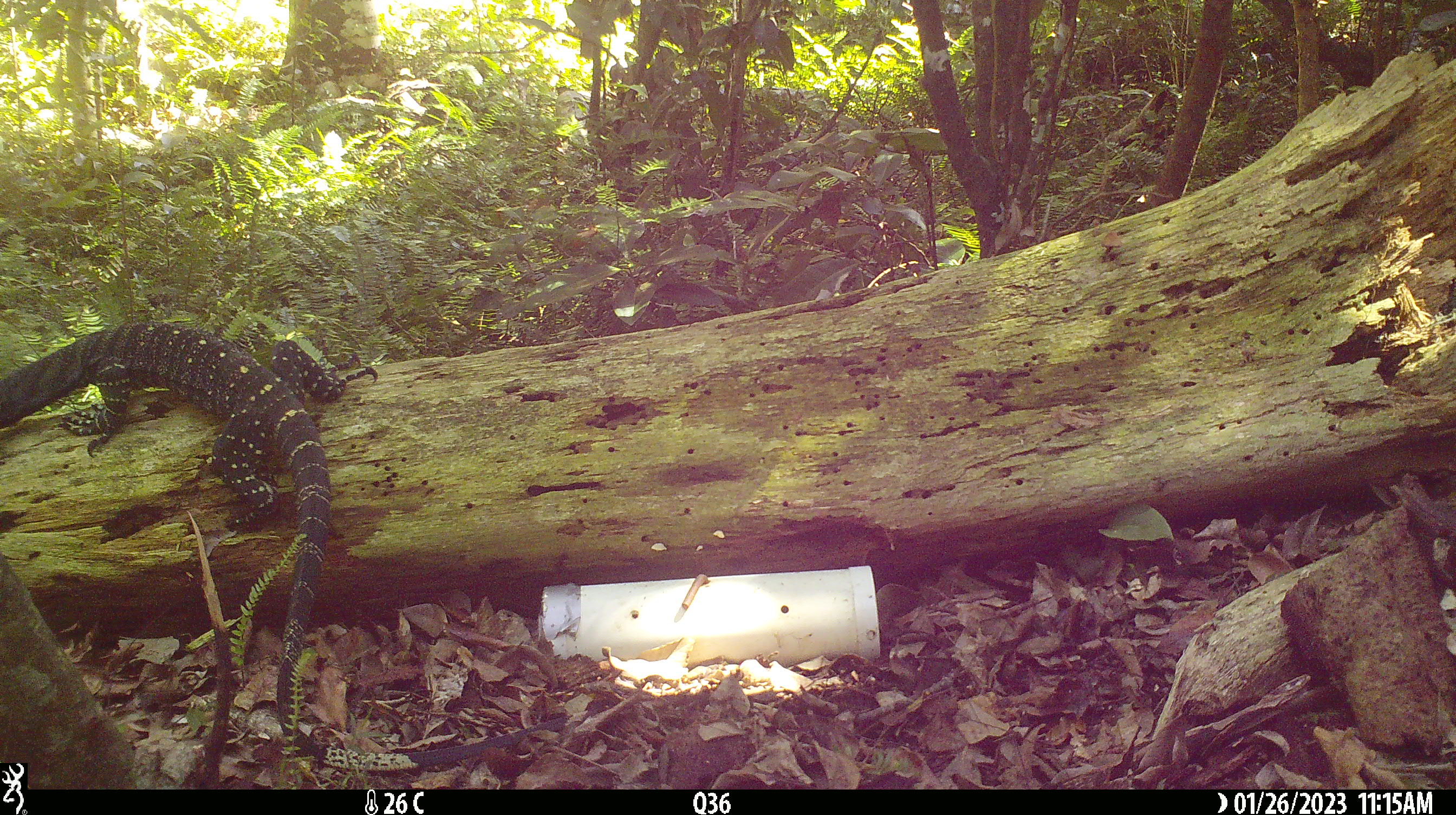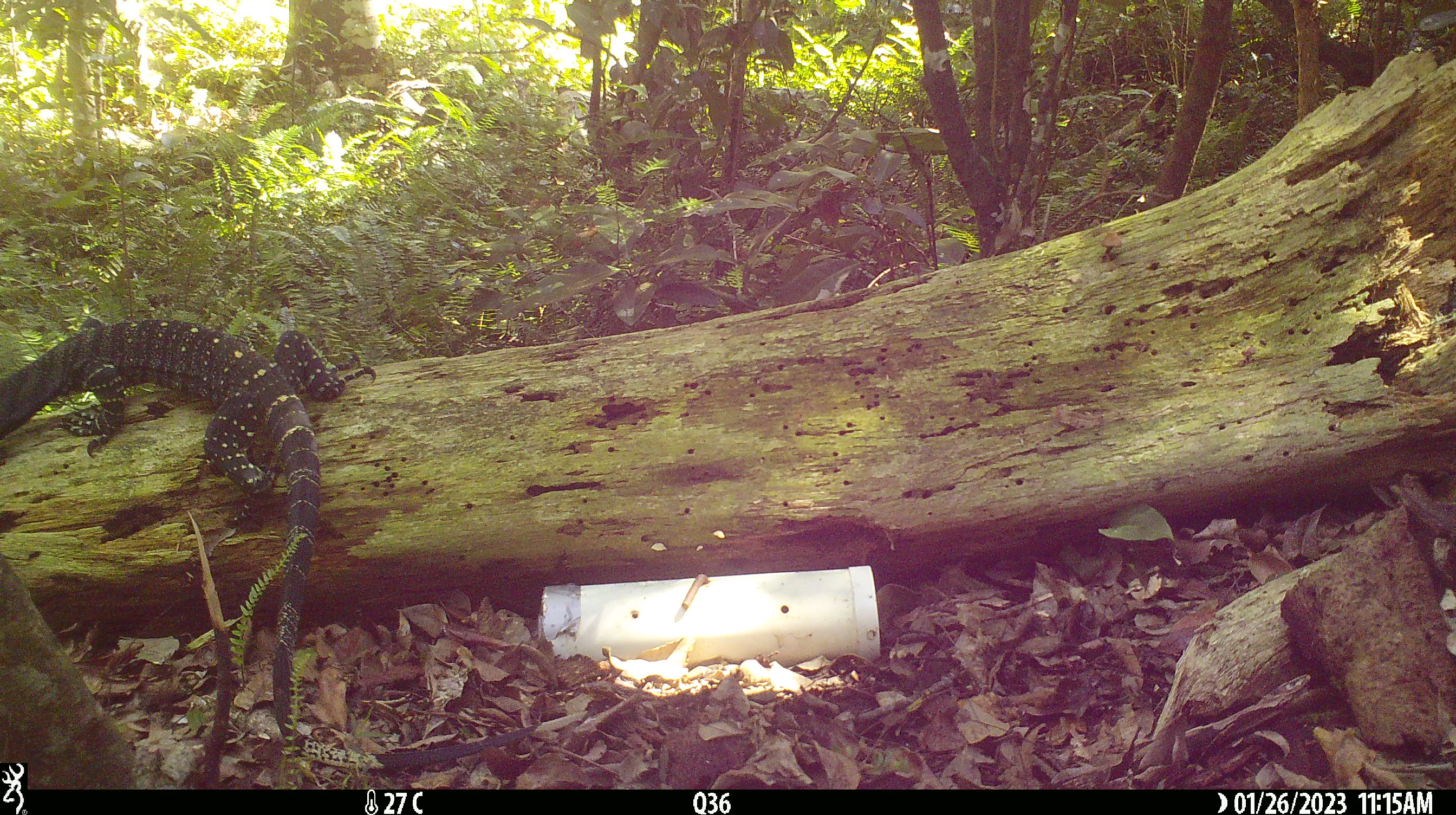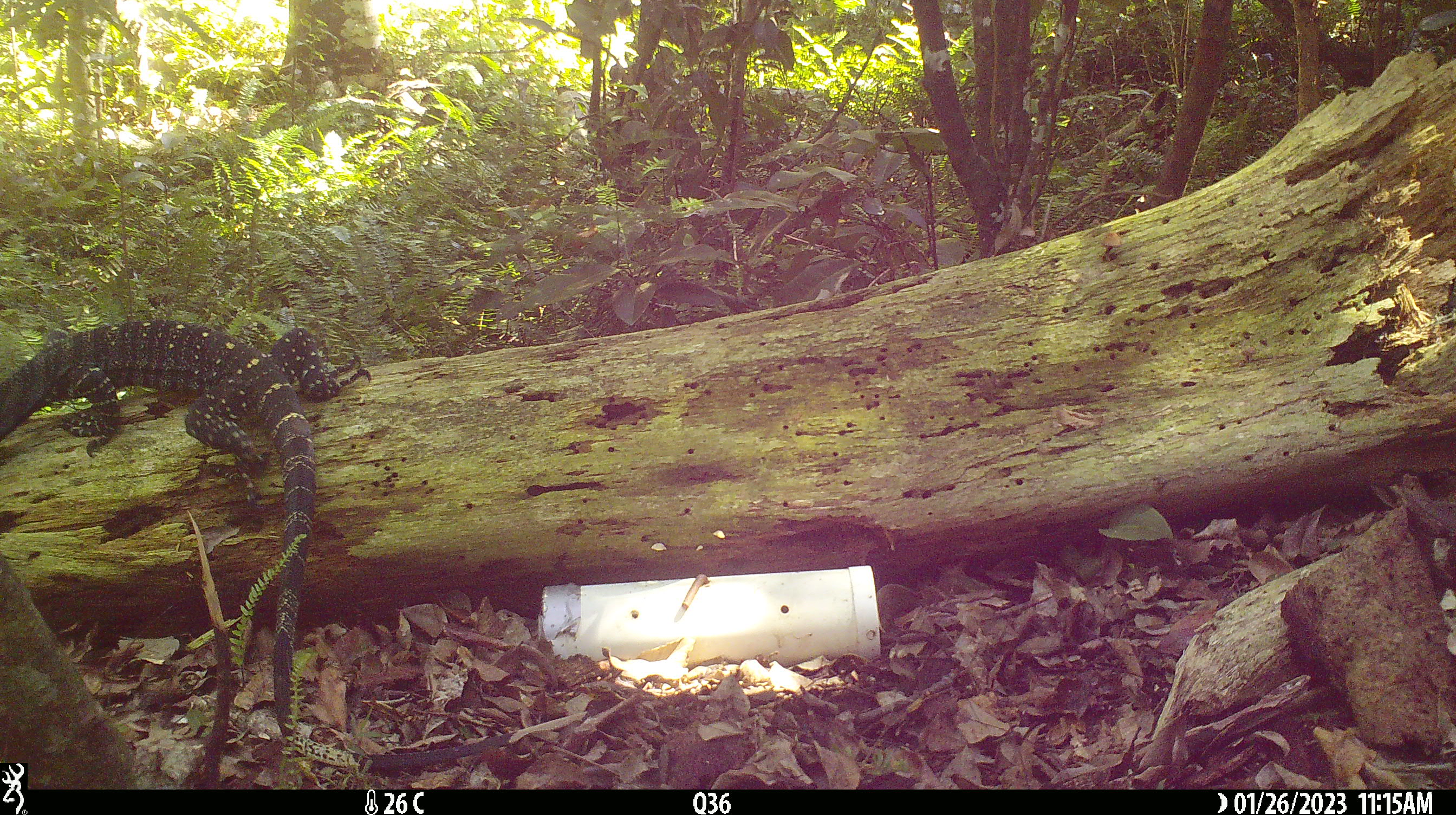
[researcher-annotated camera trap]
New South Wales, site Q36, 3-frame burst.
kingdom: Animalia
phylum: Chordata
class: Reptilia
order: Squamata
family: Varanidae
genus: Varanus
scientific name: Varanus varius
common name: lace monitor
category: goanna